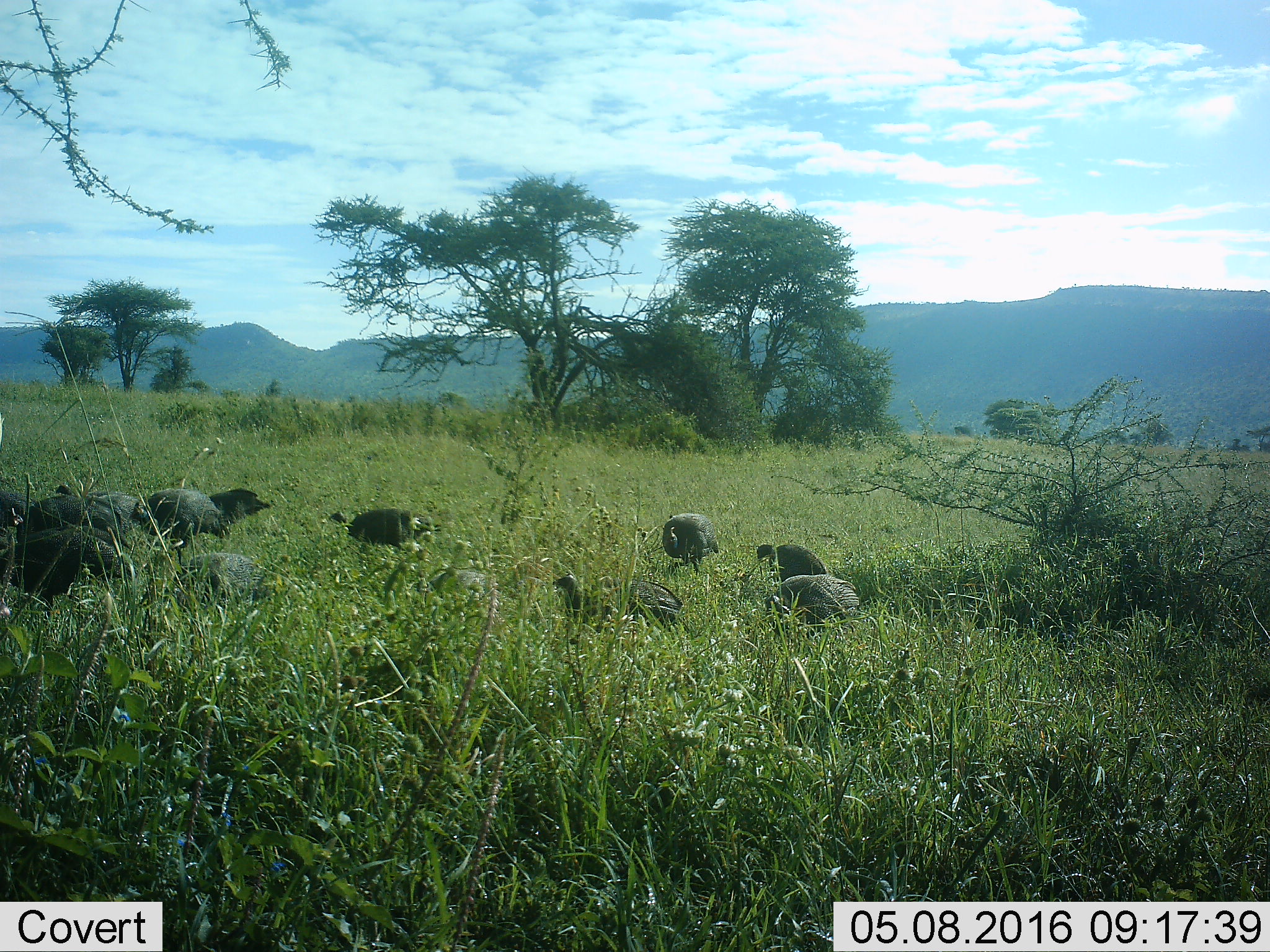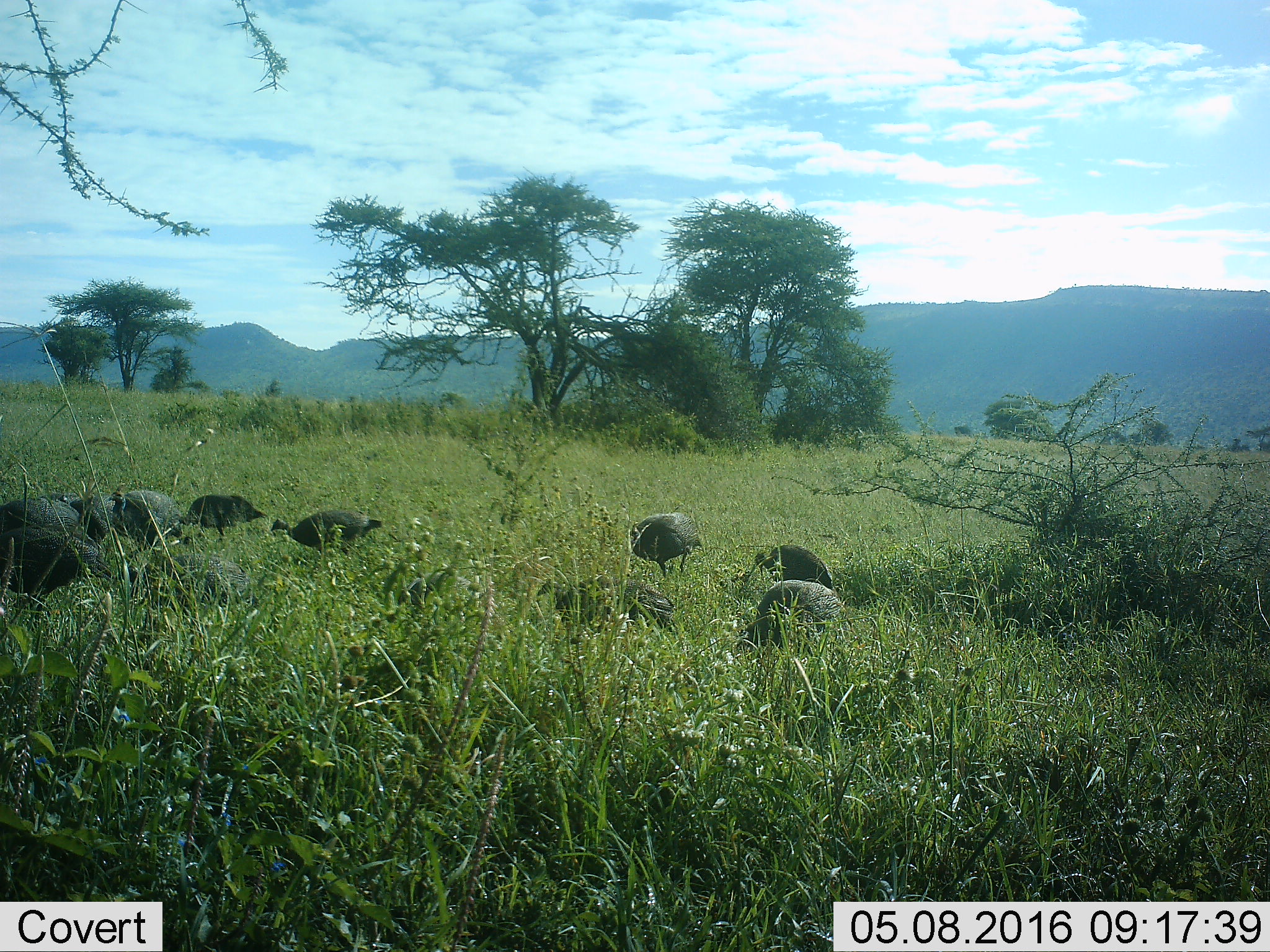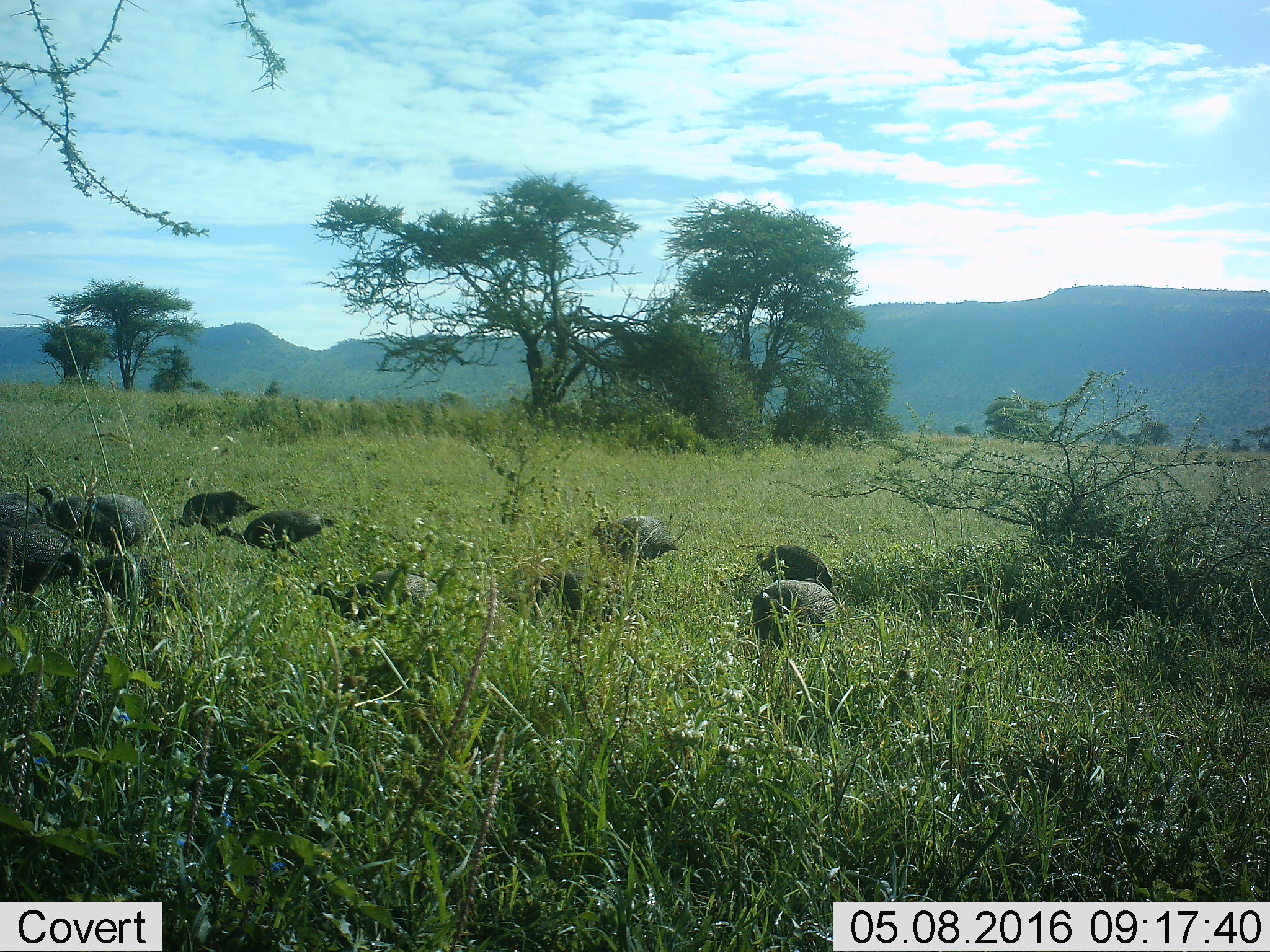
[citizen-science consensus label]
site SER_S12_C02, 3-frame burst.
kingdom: Animalia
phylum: Chordata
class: Aves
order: Galliformes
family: Numididae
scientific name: Numididae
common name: guineafowl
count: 11-50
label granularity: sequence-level